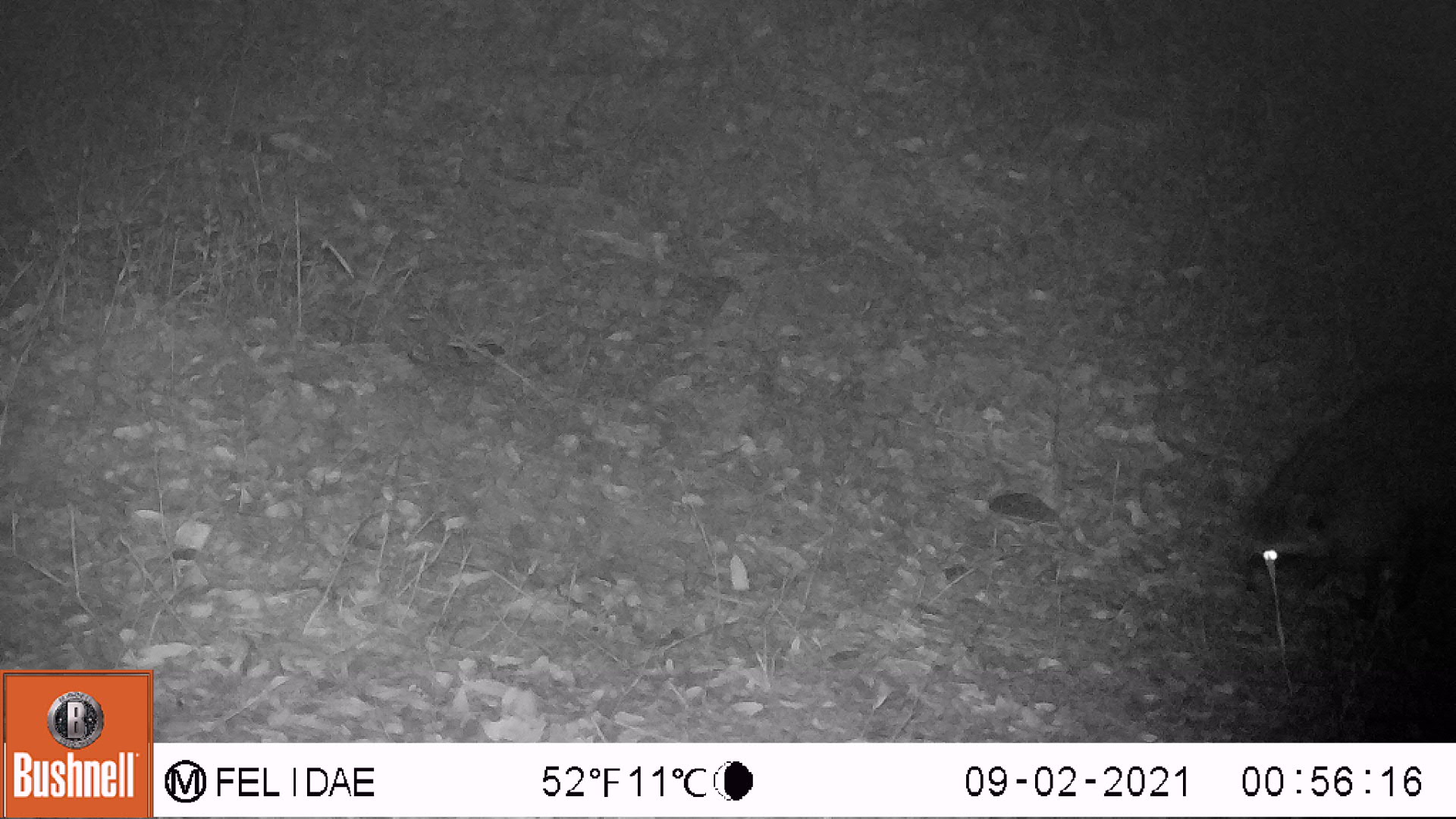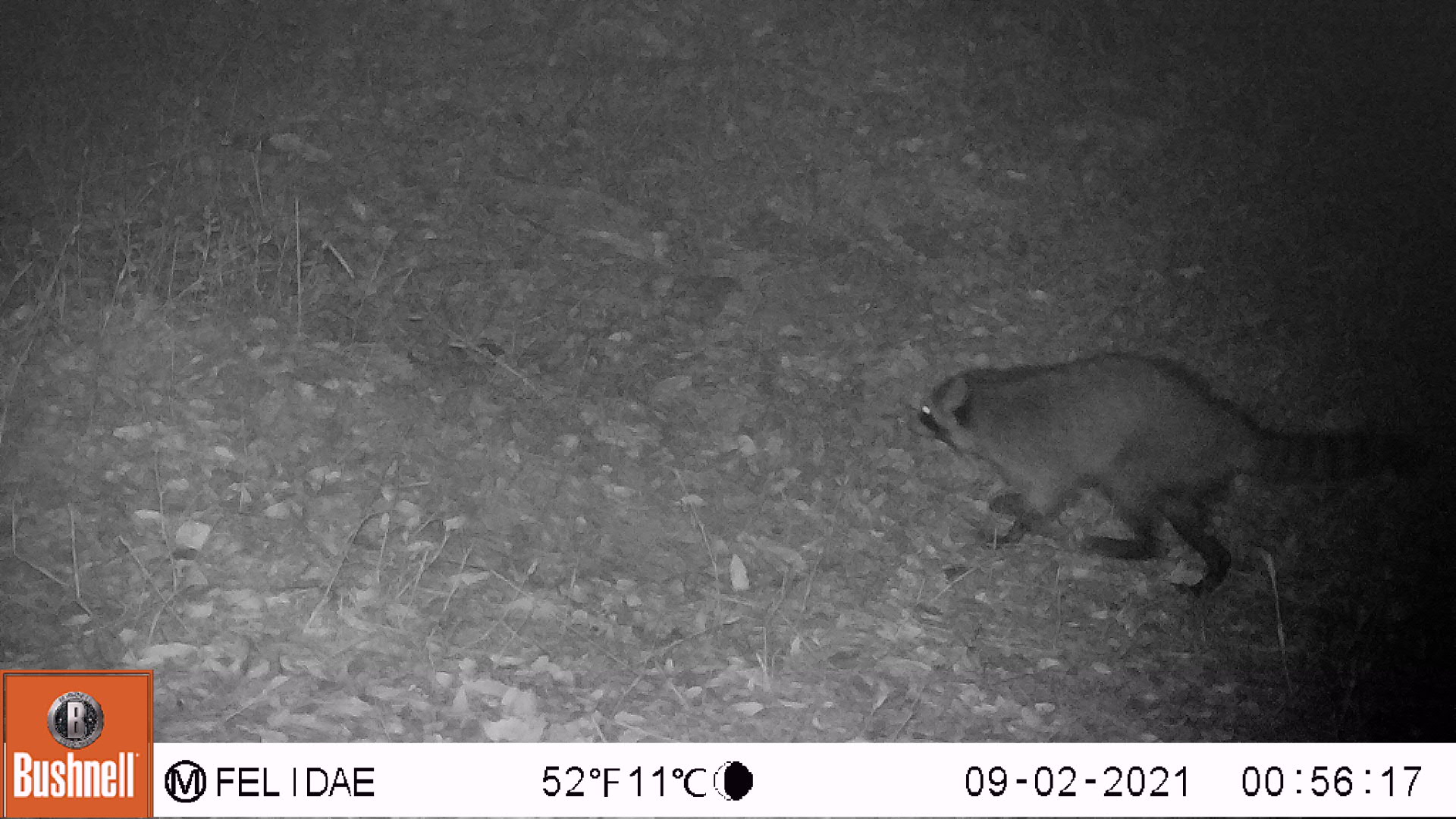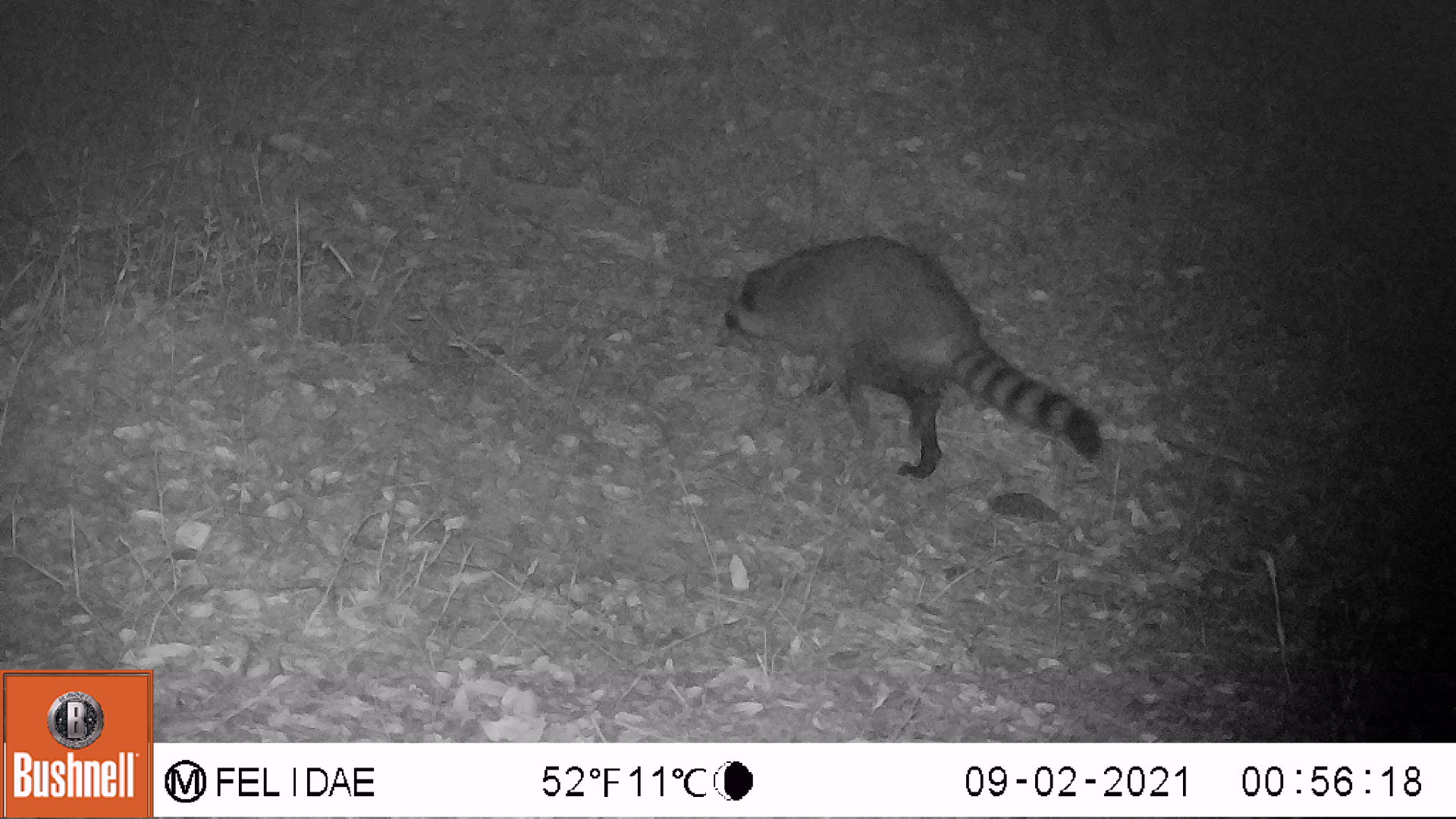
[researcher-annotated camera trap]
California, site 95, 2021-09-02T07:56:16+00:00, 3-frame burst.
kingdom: Animalia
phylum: Chordata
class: Mammalia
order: Carnivora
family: Procyonidae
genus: Procyon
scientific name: Procyon lotor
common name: raccoon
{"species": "raccoon (Procyon lotor)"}